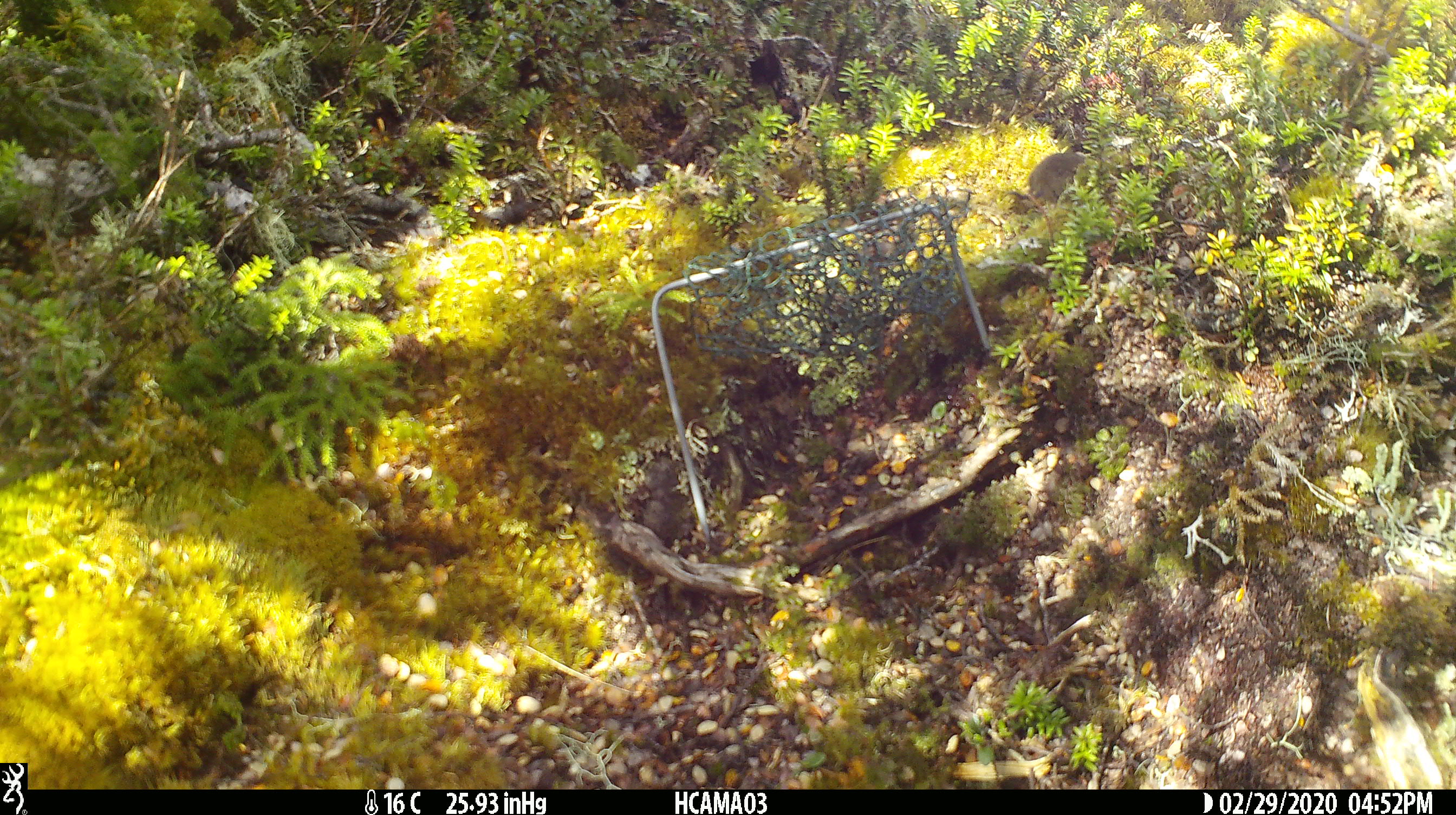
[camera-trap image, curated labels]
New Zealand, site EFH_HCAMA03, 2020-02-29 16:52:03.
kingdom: Animalia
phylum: Chordata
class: Mammalia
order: Rodentia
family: Muridae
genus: Mus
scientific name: Mus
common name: mouse